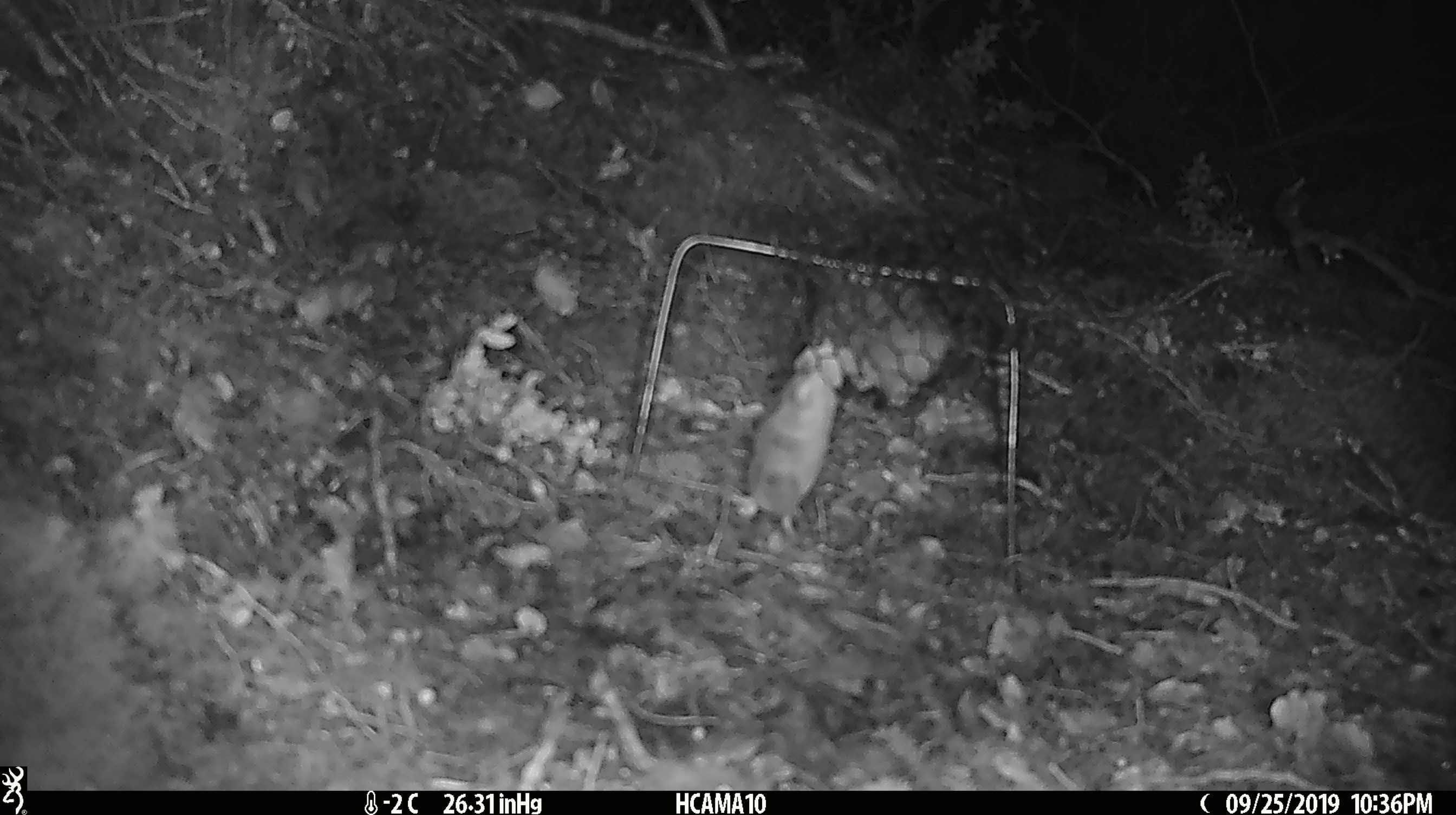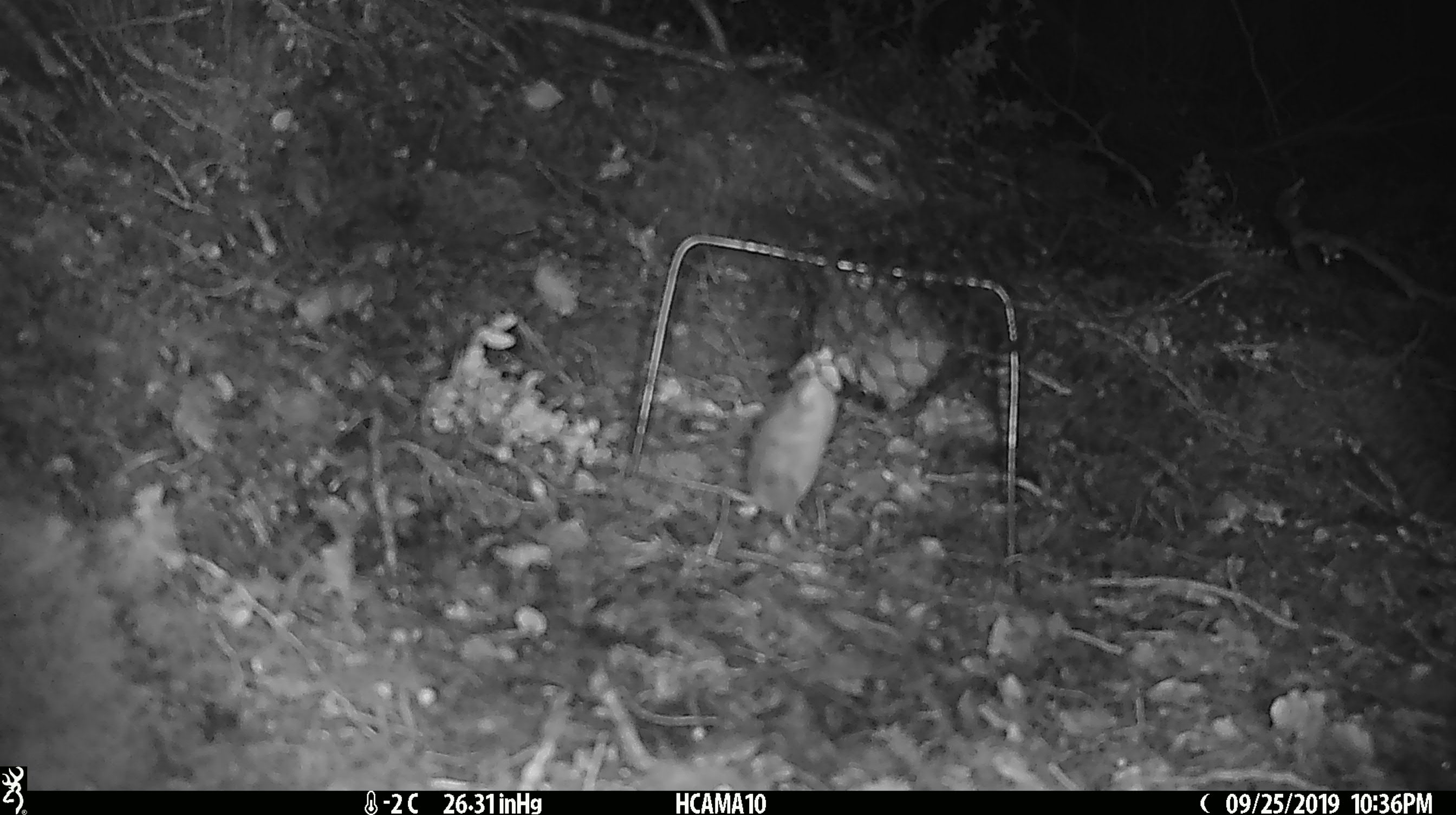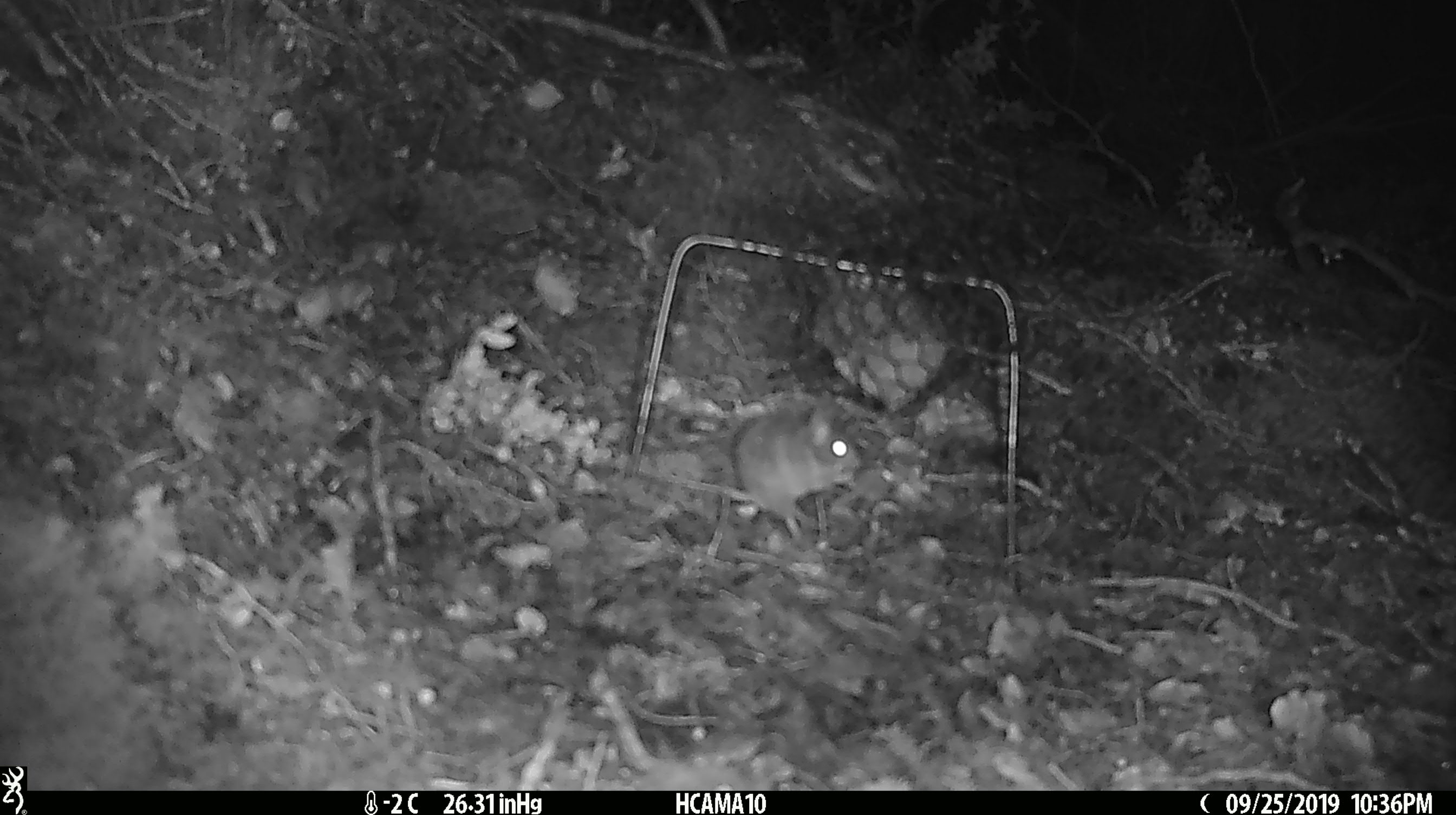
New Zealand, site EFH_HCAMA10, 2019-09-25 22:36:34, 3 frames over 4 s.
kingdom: Animalia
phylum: Chordata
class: Mammalia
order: Rodentia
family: Muridae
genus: Mus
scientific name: Mus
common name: mouse